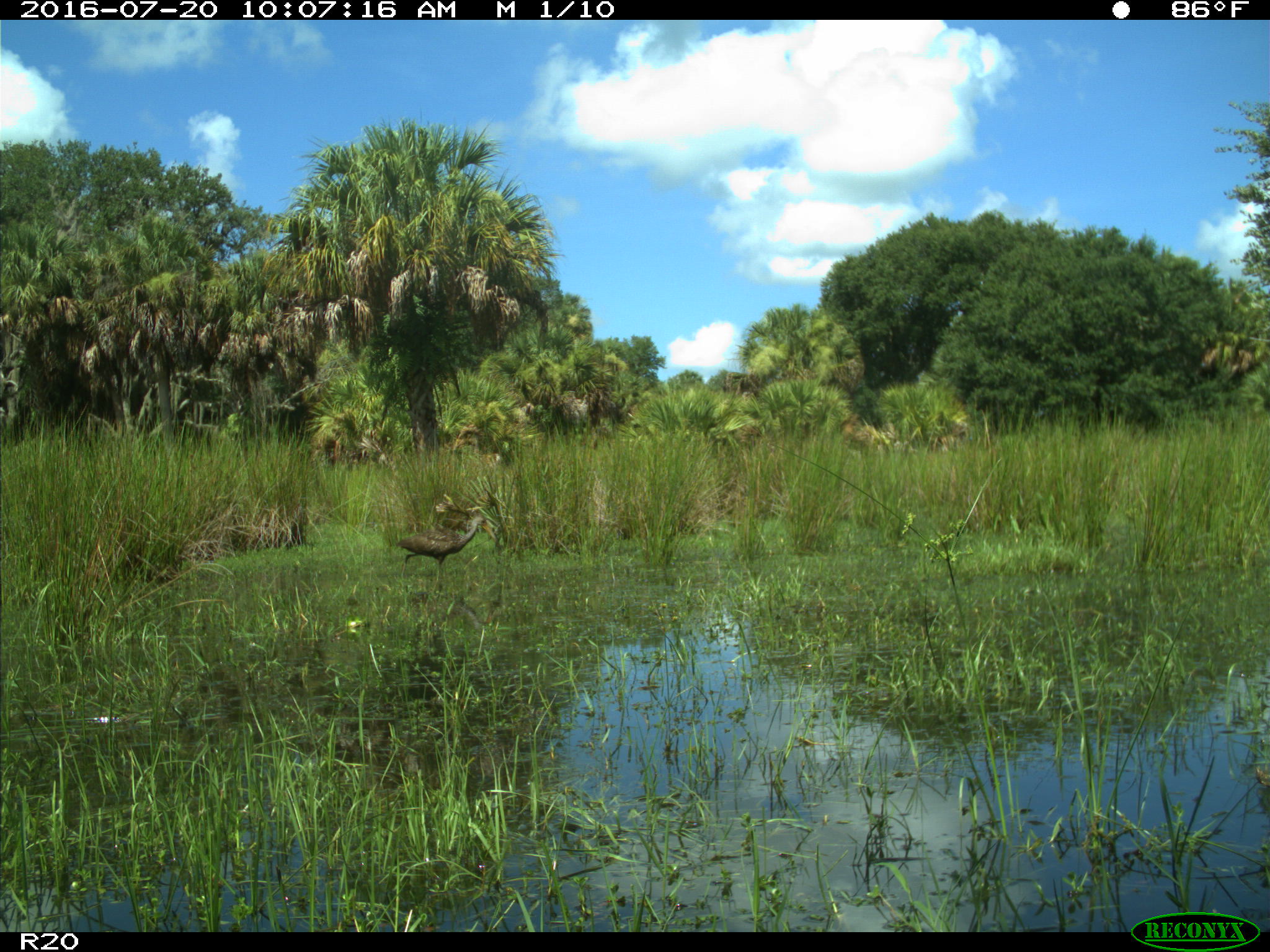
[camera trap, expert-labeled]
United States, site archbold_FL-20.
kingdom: Animalia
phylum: Chordata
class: Aves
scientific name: Aves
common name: birds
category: unidentified bird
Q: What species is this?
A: Unidentified bird (birds) (Aves).